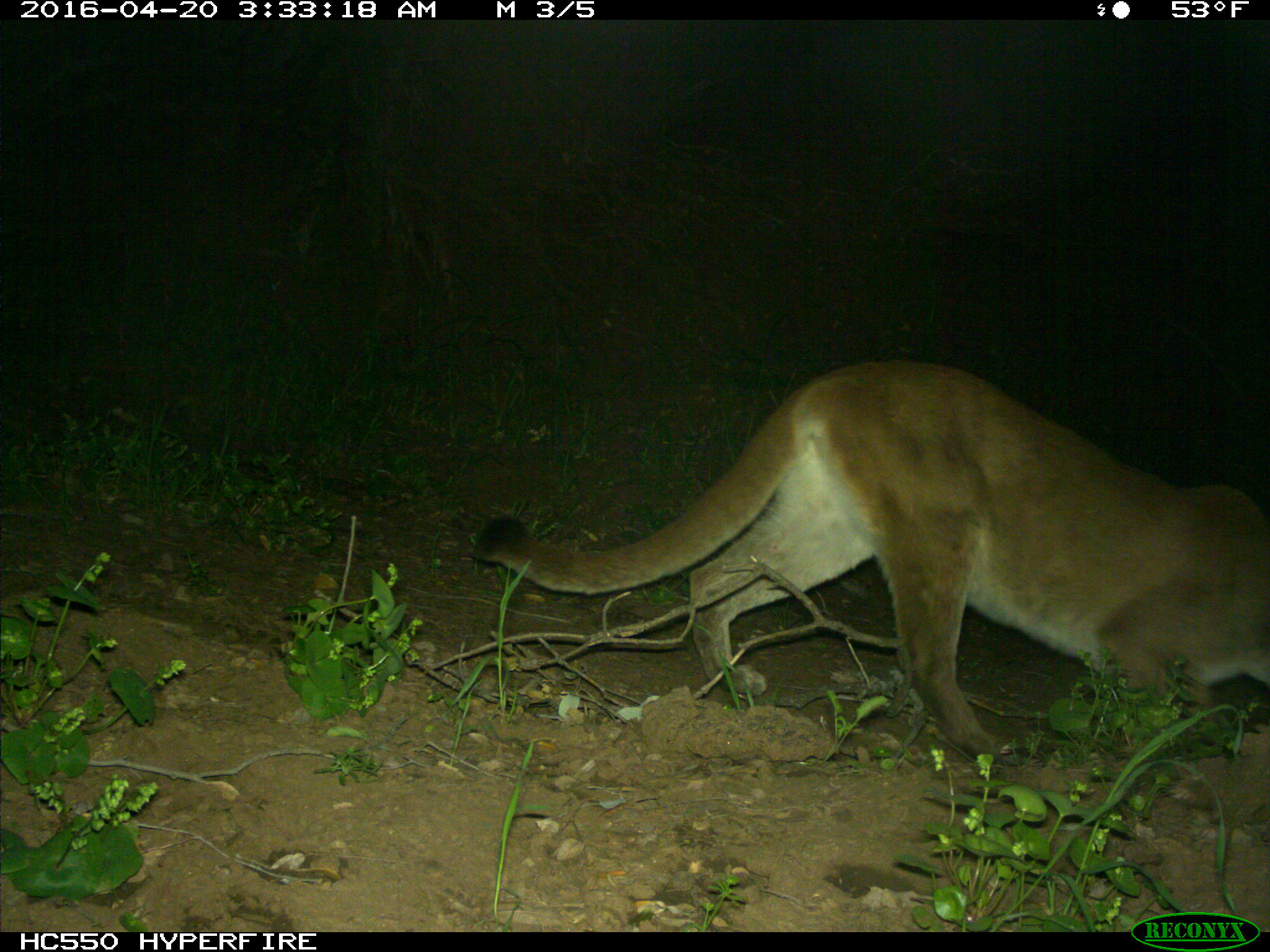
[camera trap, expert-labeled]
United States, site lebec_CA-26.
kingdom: Animalia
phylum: Chordata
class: Mammalia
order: Carnivora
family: Felidae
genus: Puma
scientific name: Puma concolor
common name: mountain lion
Puma concolor (mountain lion).